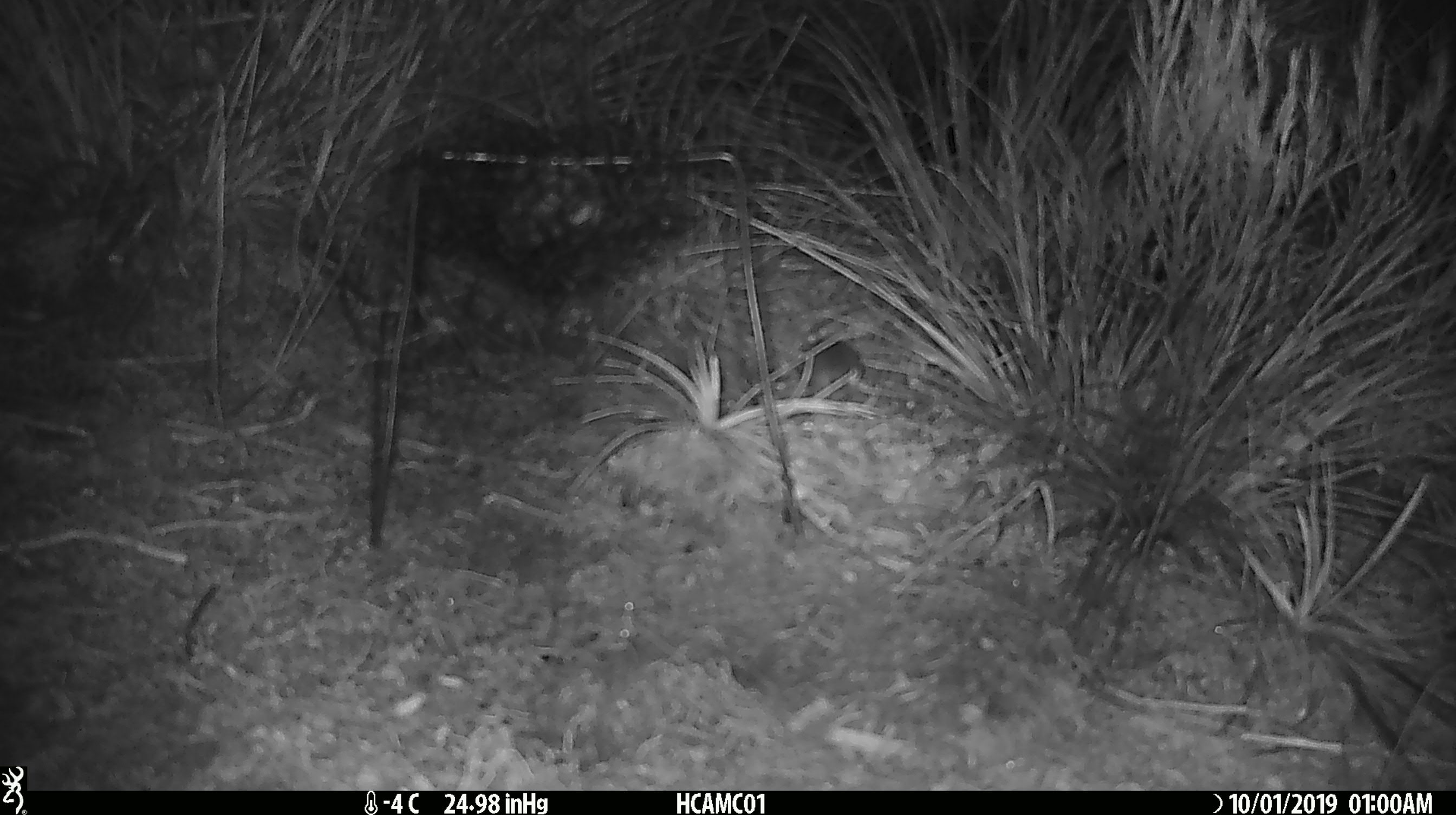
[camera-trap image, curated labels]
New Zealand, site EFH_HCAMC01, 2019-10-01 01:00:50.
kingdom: Animalia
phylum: Chordata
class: Mammalia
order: Rodentia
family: Muridae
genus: Mus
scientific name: Mus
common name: mouse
Mouse (Mus).